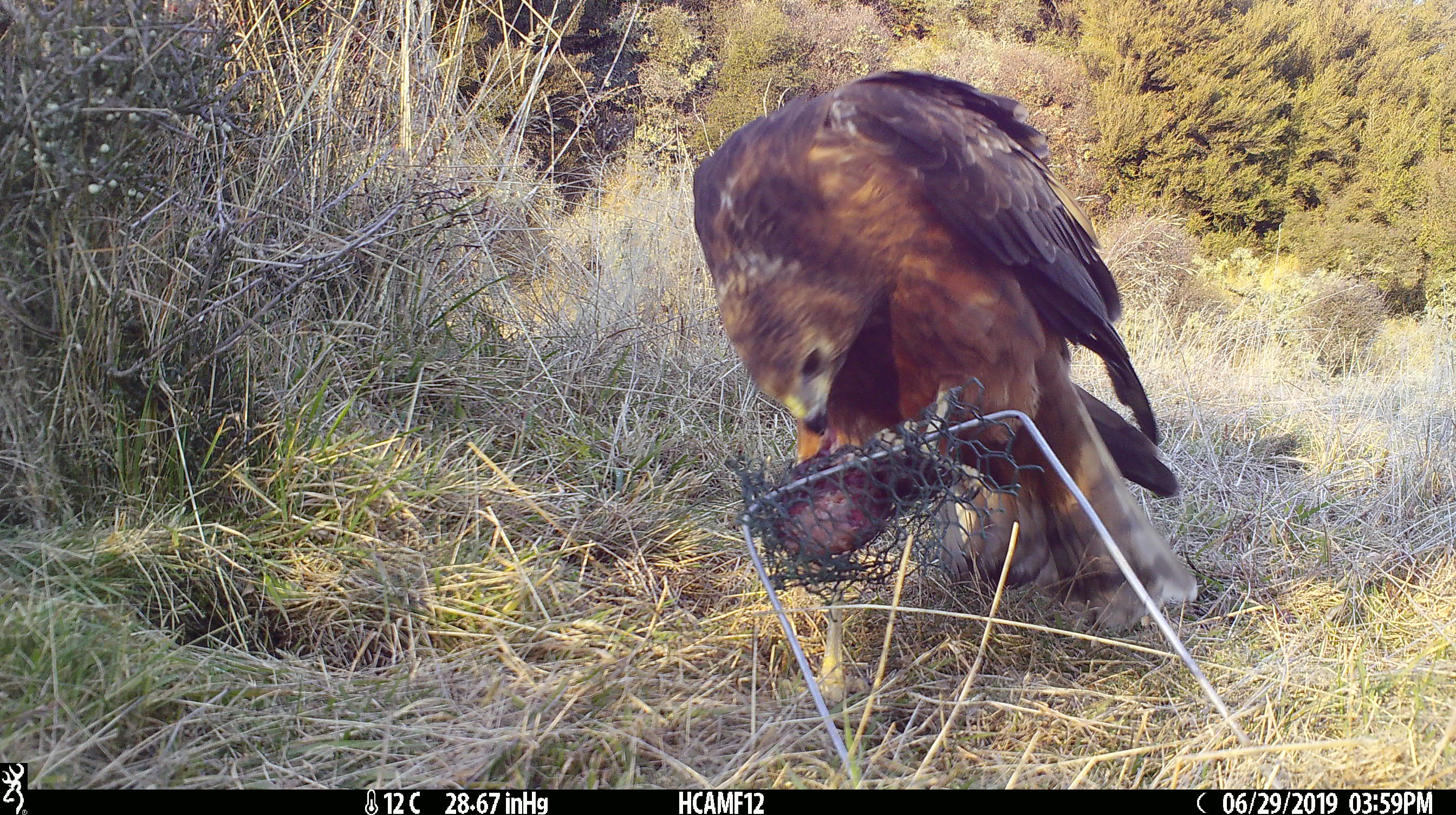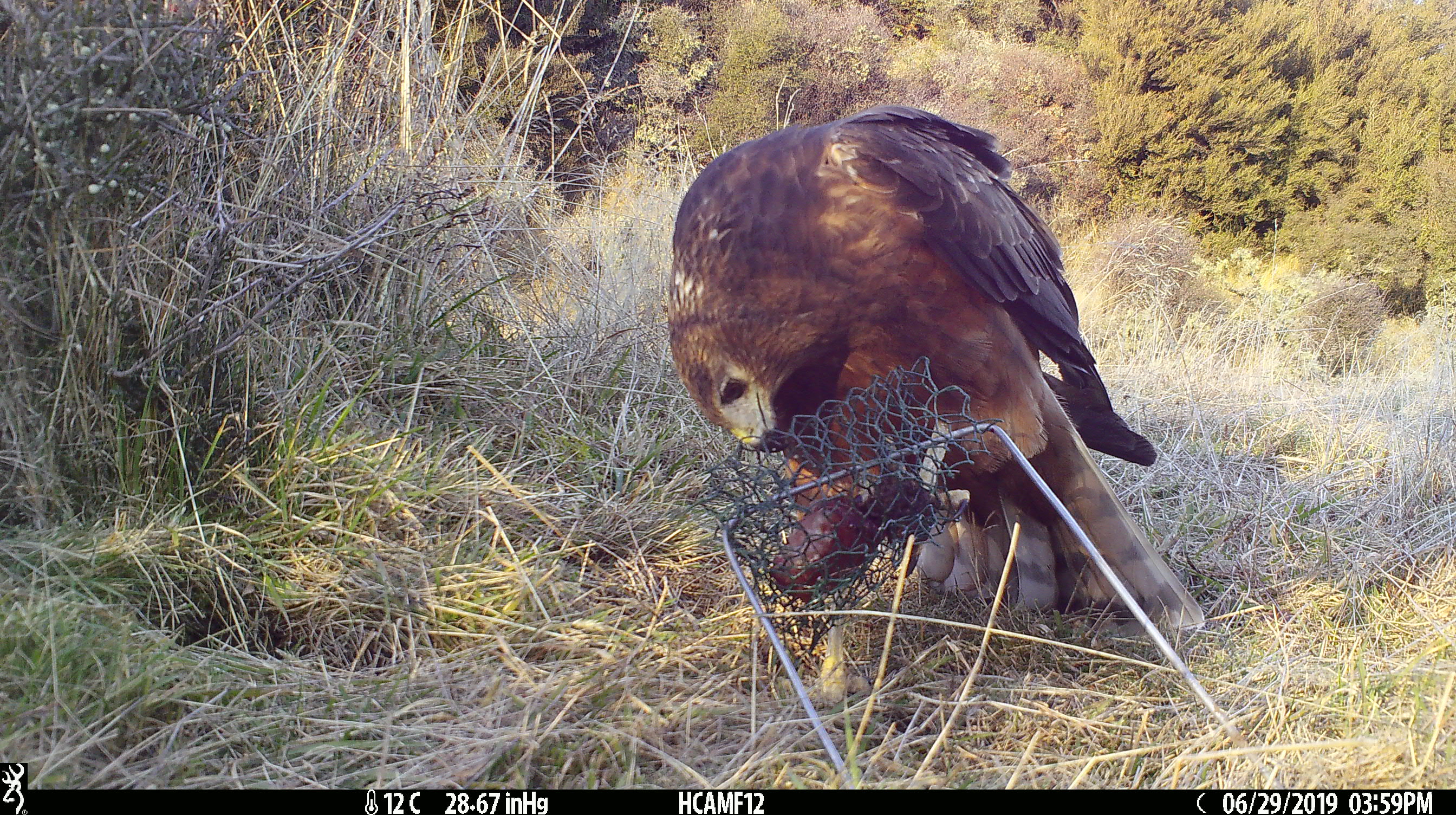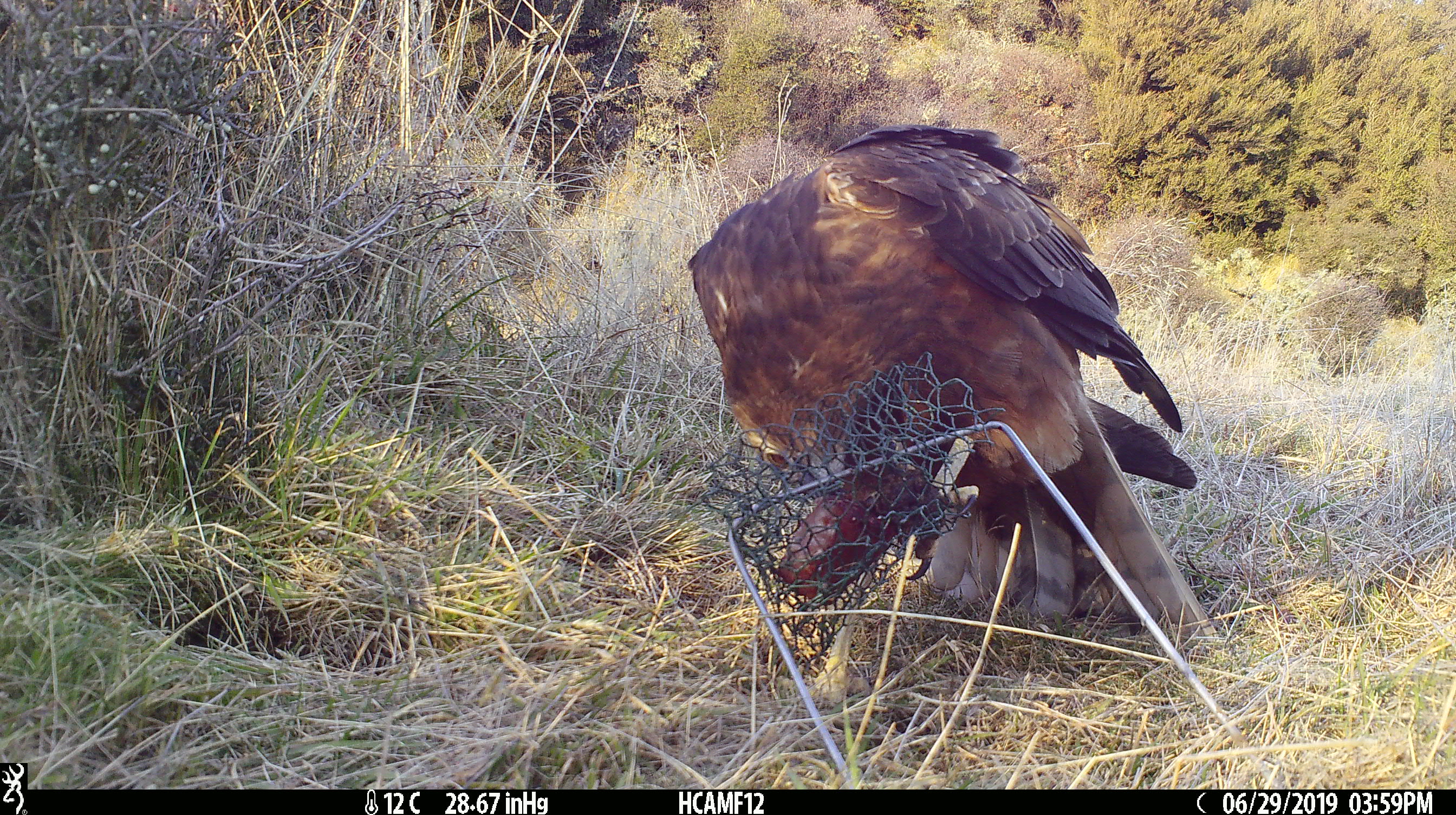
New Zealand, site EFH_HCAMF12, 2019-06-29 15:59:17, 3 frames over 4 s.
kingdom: Animalia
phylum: Chordata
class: Aves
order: Accipitriformes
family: Accipitridae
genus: Circus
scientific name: Circus approximans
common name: swamp harrier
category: harrier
Harrier (swamp harrier) (Circus approximans).